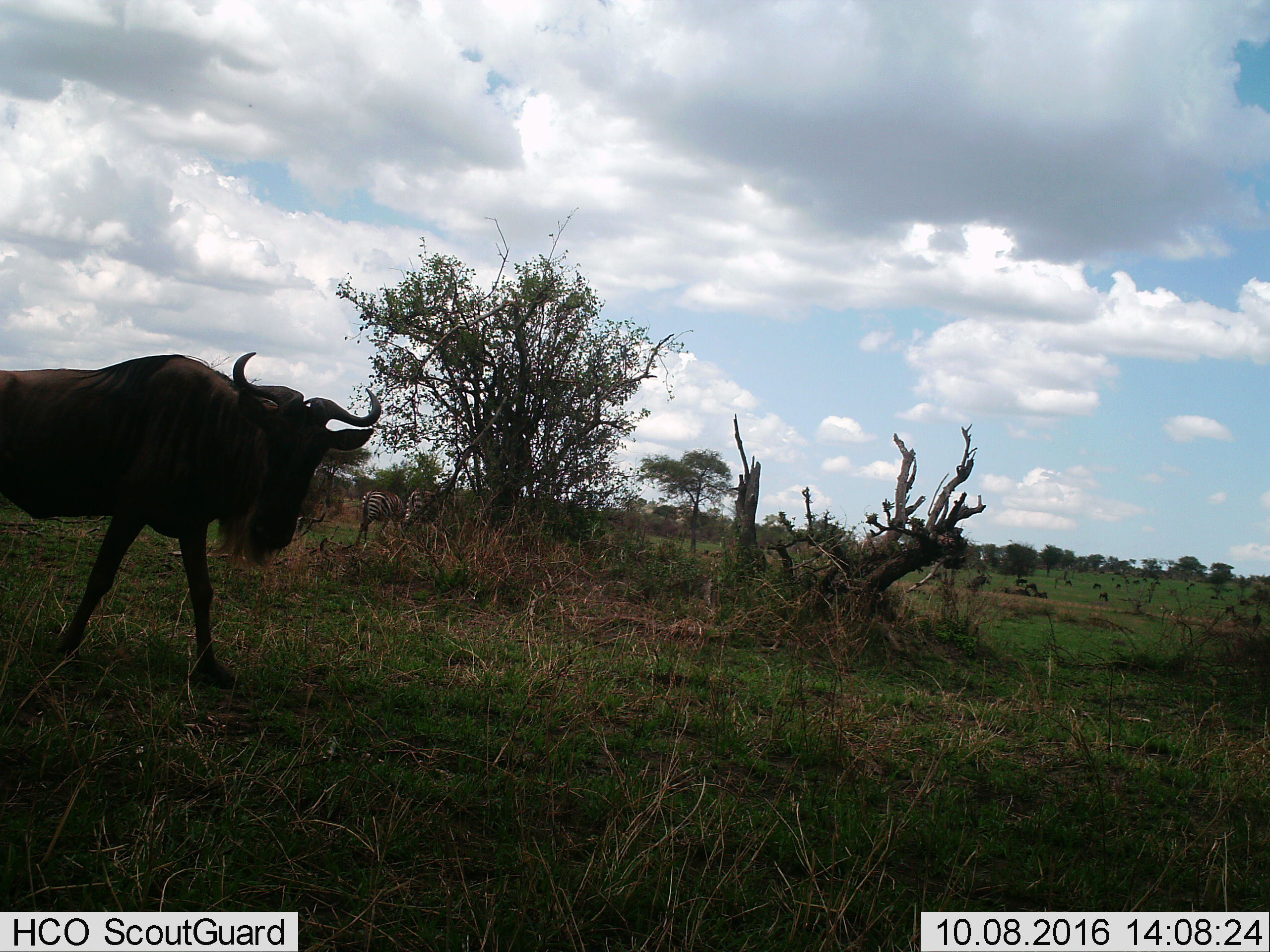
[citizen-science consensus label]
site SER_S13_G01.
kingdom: Animalia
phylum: Chordata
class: Mammalia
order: Artiodactyla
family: Bovidae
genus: Connochaetes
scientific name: Connochaetes taurinus taurinus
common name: blue wildebeest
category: wildebeestblue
Wildebeestblue (blue wildebeest) (Connochaetes taurinus taurinus), count 11-50. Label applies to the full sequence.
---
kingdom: Animalia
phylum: Chordata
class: Mammalia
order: Perissodactyla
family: Equidae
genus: Equus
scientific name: Equus quagga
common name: plains zebra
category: zebraplains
Zebraplains (plains zebra) (Equus quagga), count 2. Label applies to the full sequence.